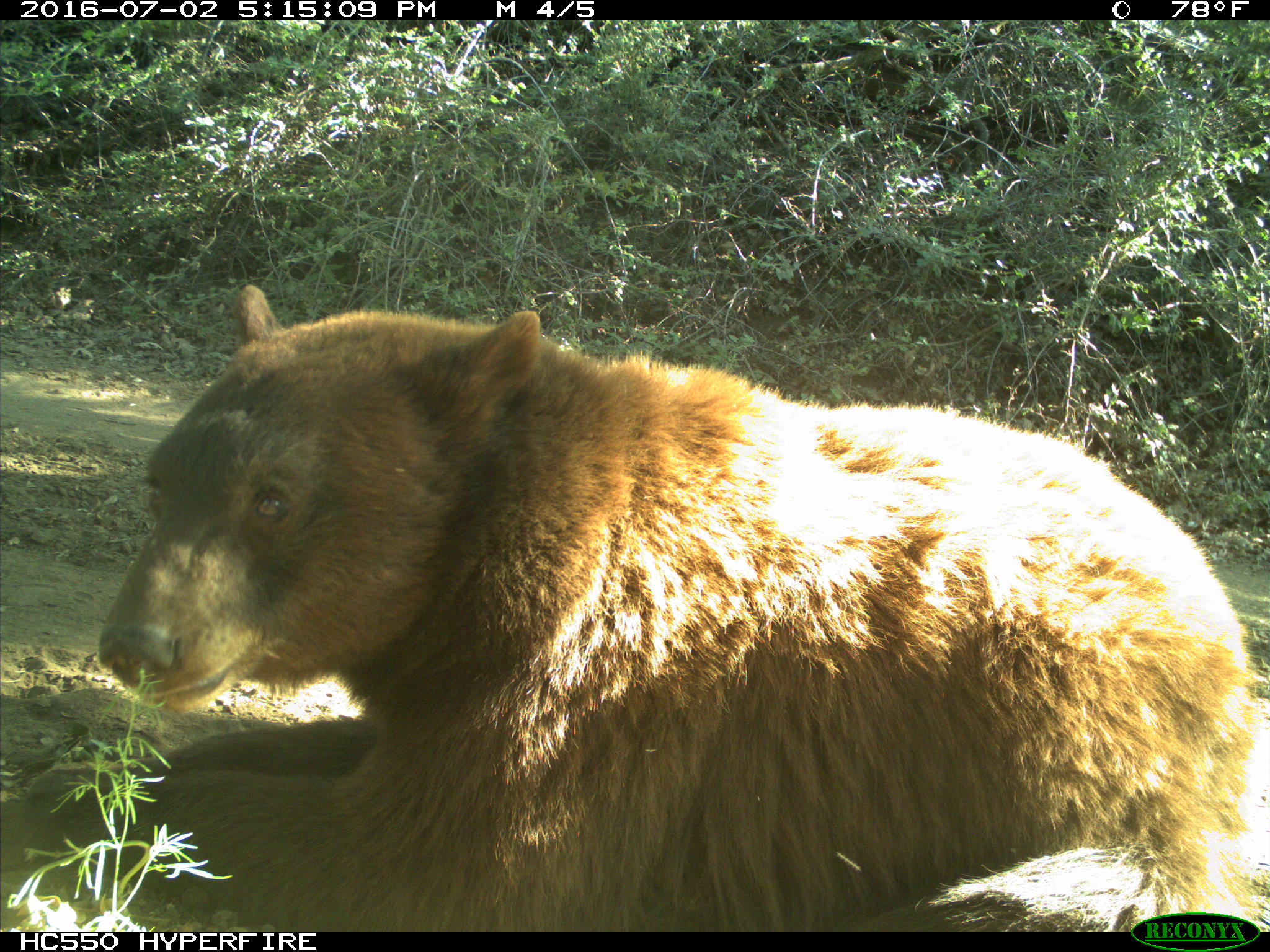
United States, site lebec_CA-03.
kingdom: Animalia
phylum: Chordata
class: Mammalia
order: Carnivora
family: Ursidae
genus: Ursus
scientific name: Ursus americanus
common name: american black bear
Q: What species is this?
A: Ursus americanus (american black bear).